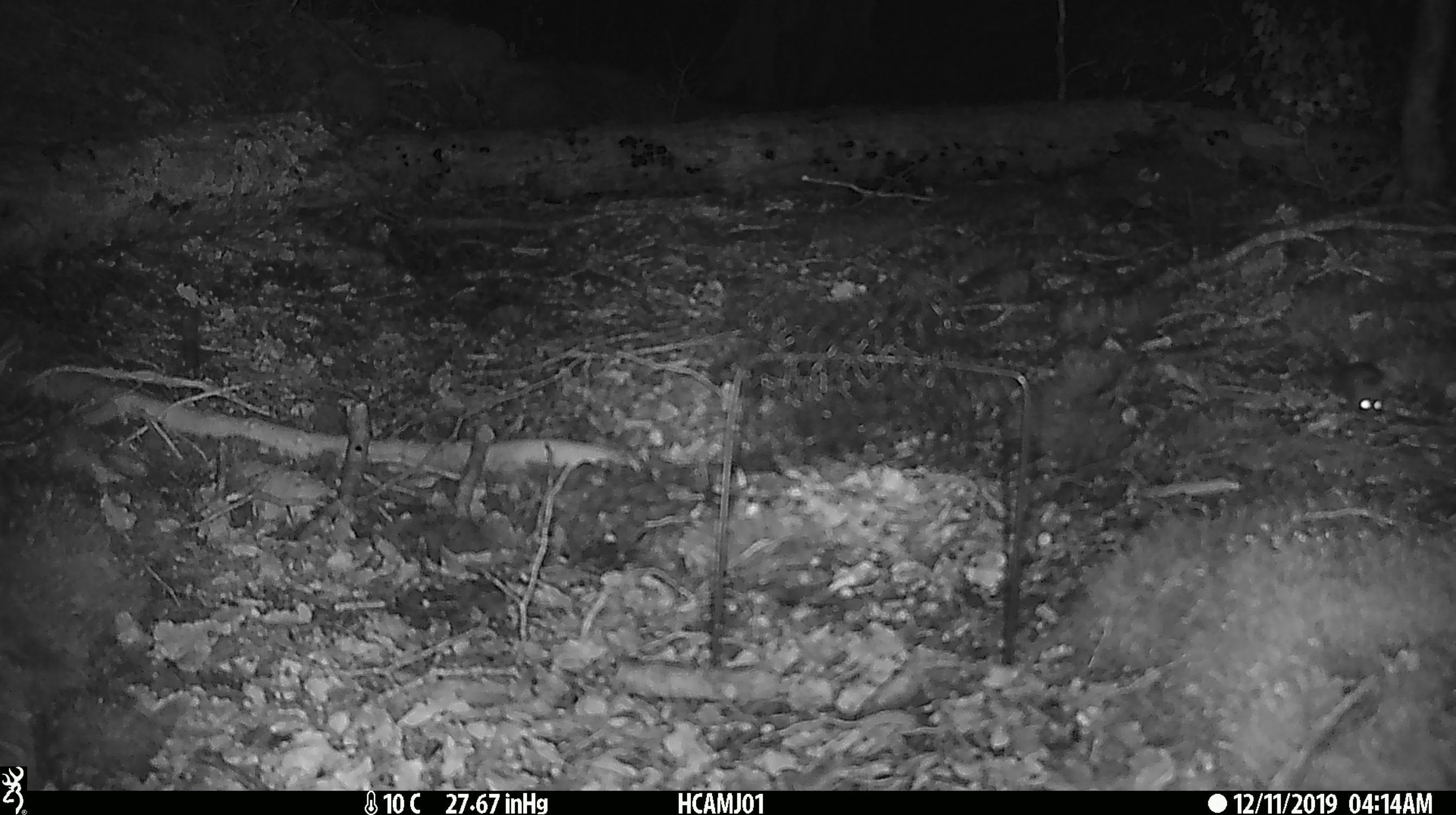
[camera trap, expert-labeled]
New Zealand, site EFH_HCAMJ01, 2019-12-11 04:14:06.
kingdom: Animalia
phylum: Chordata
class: Mammalia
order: Rodentia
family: Muridae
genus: Mus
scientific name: Mus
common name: mouse